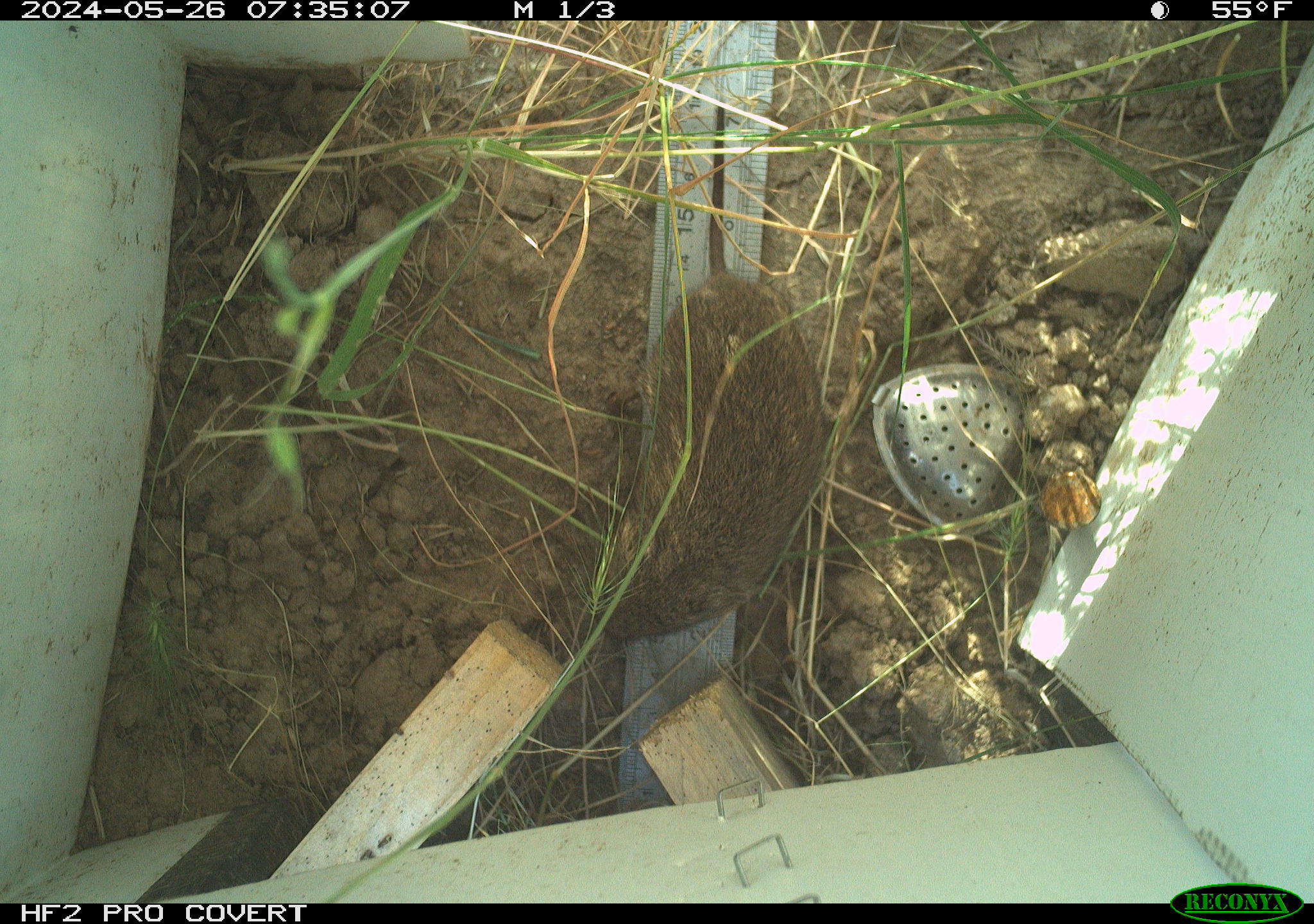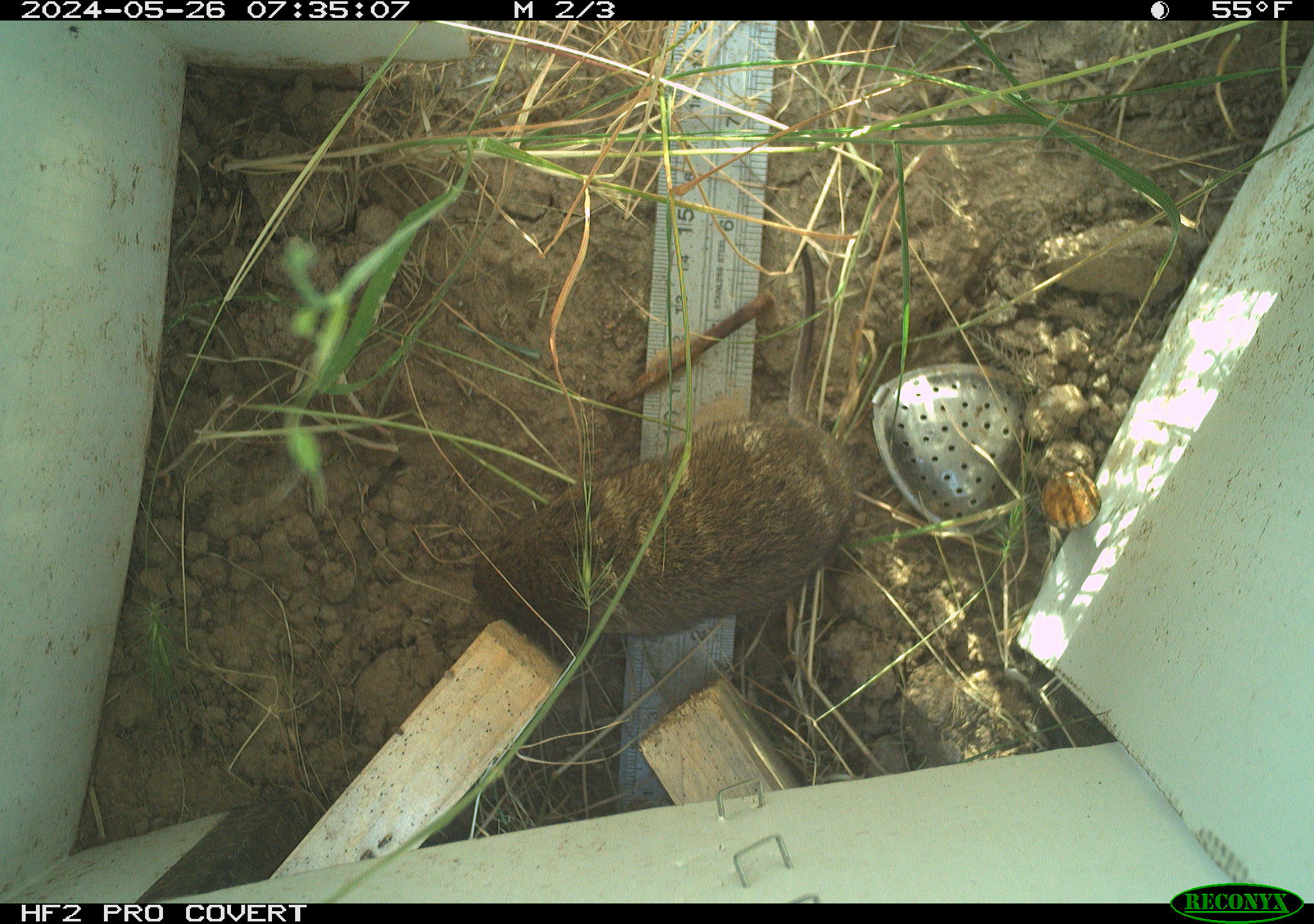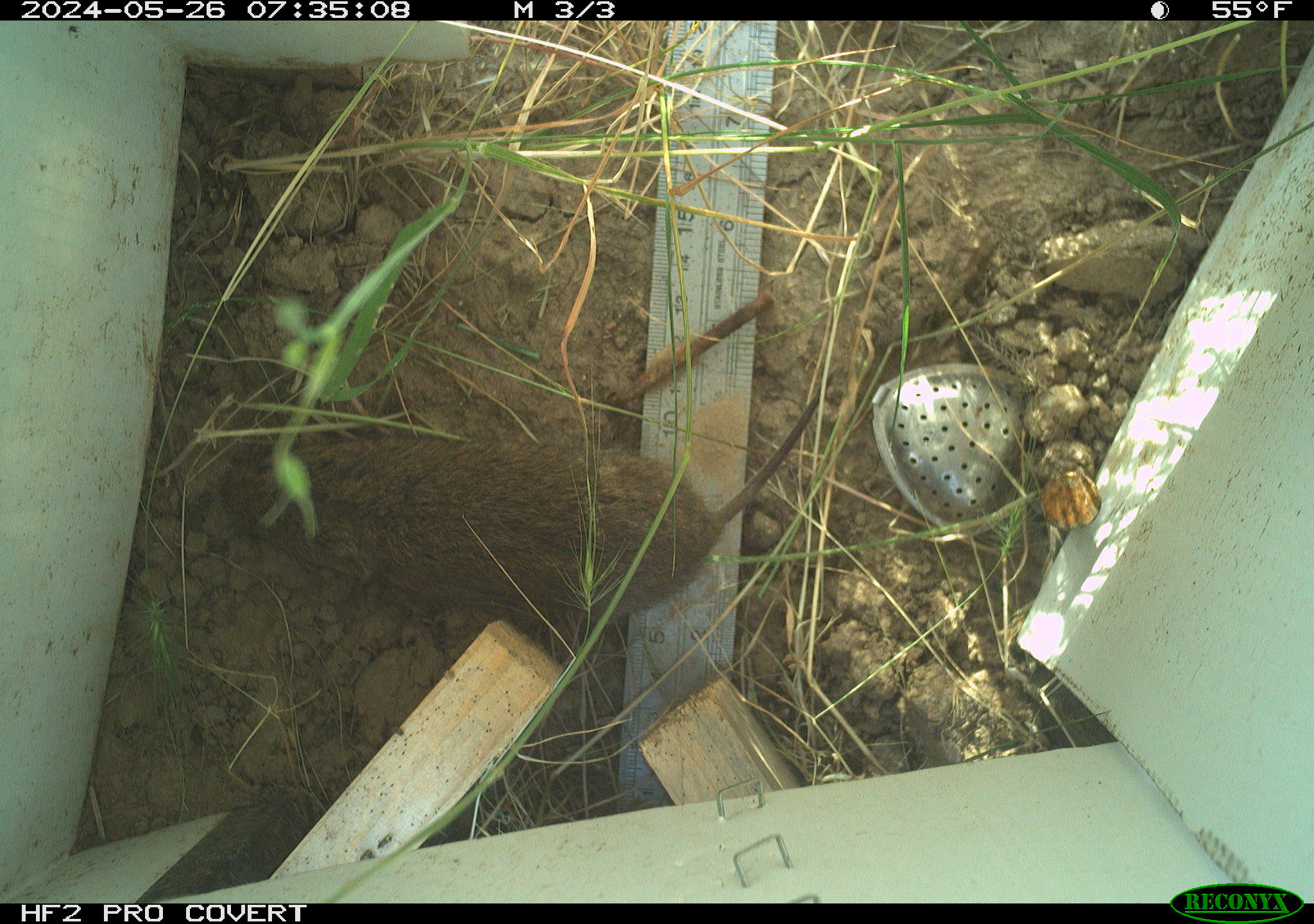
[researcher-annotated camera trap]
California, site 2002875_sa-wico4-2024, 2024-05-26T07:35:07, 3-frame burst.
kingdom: Animalia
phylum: Chordata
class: Mammalia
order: Rodentia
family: Cricetidae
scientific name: Arvicolinae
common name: voles, lemmings, and muskrats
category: arvicolinae subfamily